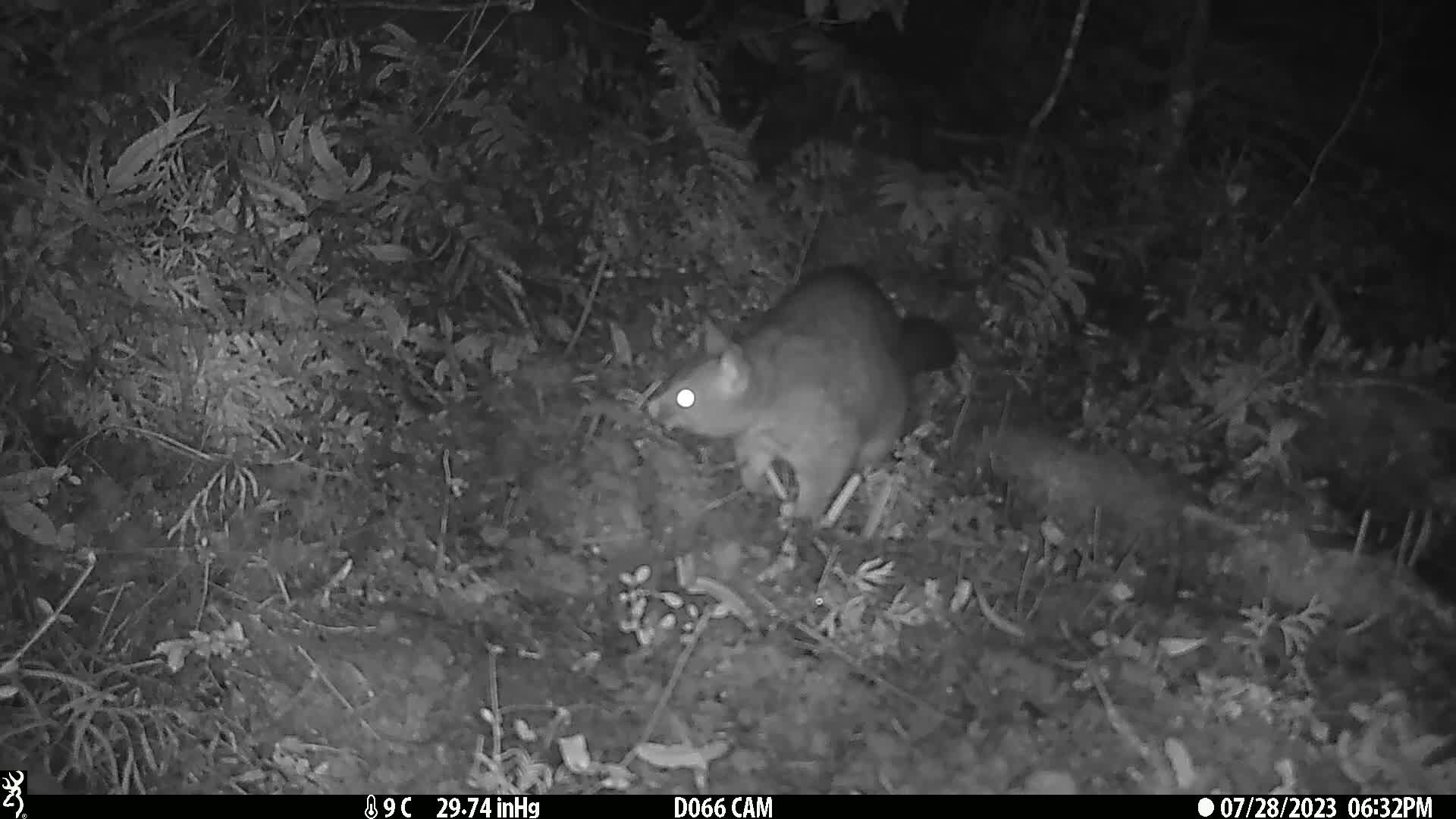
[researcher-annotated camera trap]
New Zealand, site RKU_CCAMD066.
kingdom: Animalia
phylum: Chordata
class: Mammalia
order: Diprotodontia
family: Phalangeridae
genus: Trichosurus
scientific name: Trichosurus vulpecula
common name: common brushtail possum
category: possum